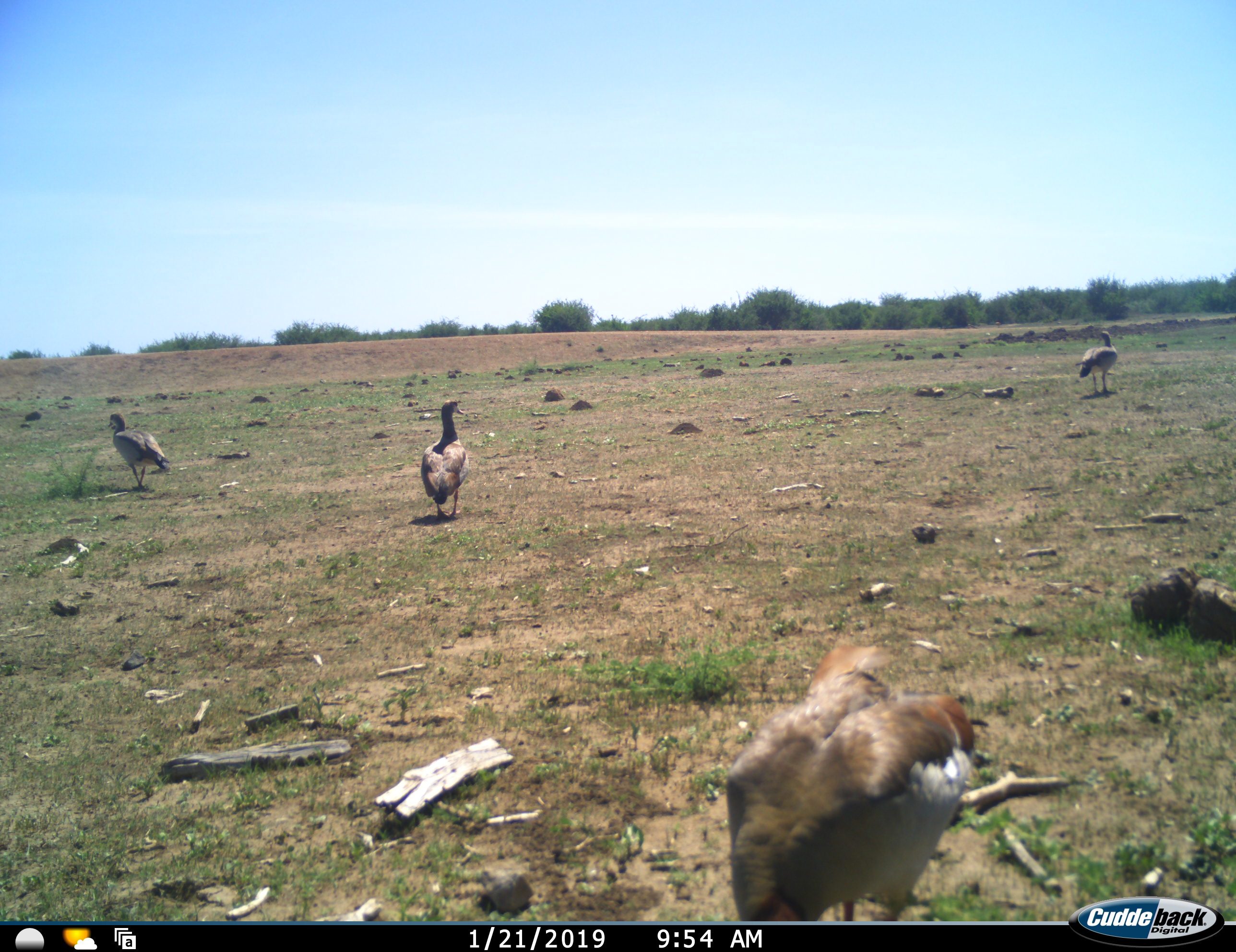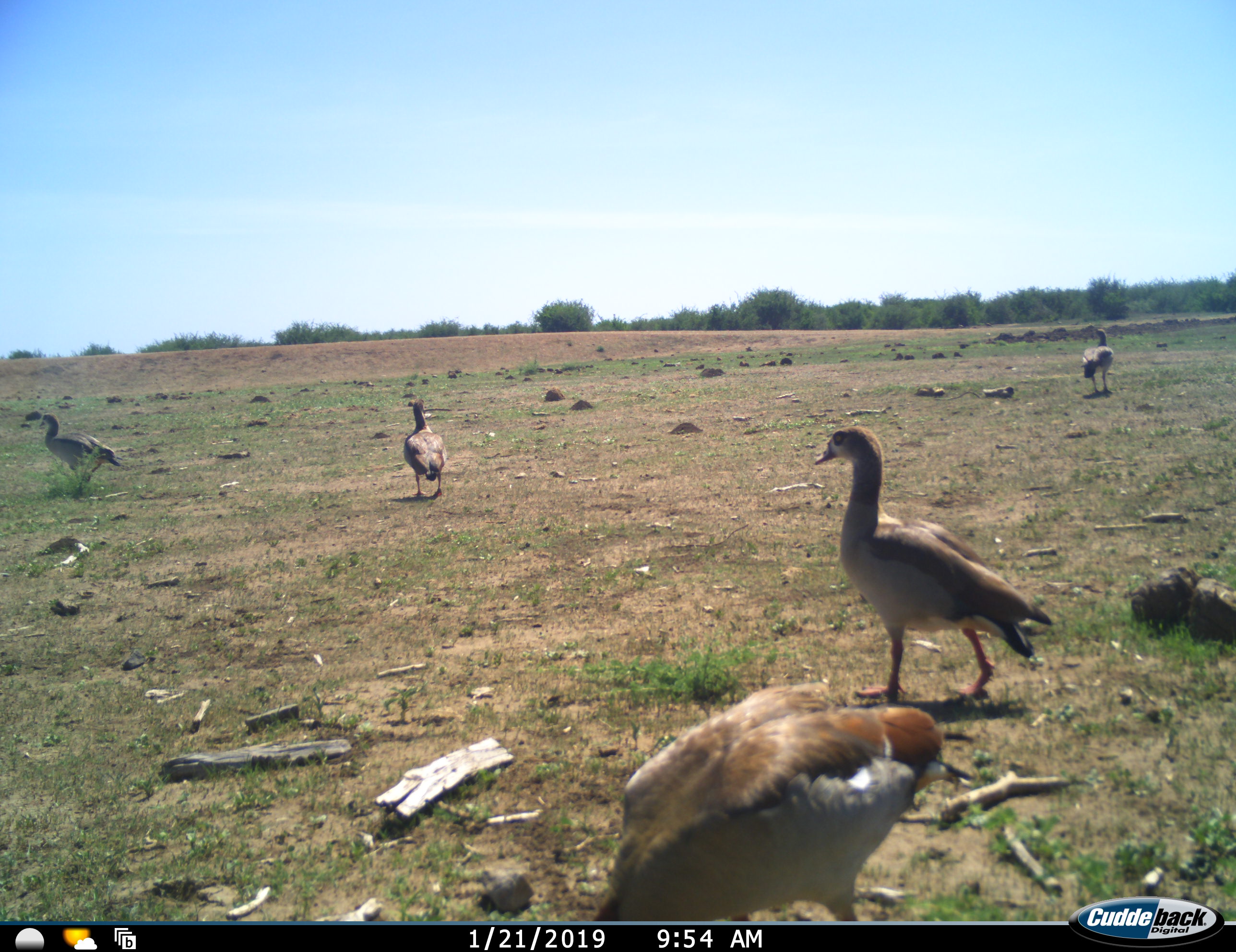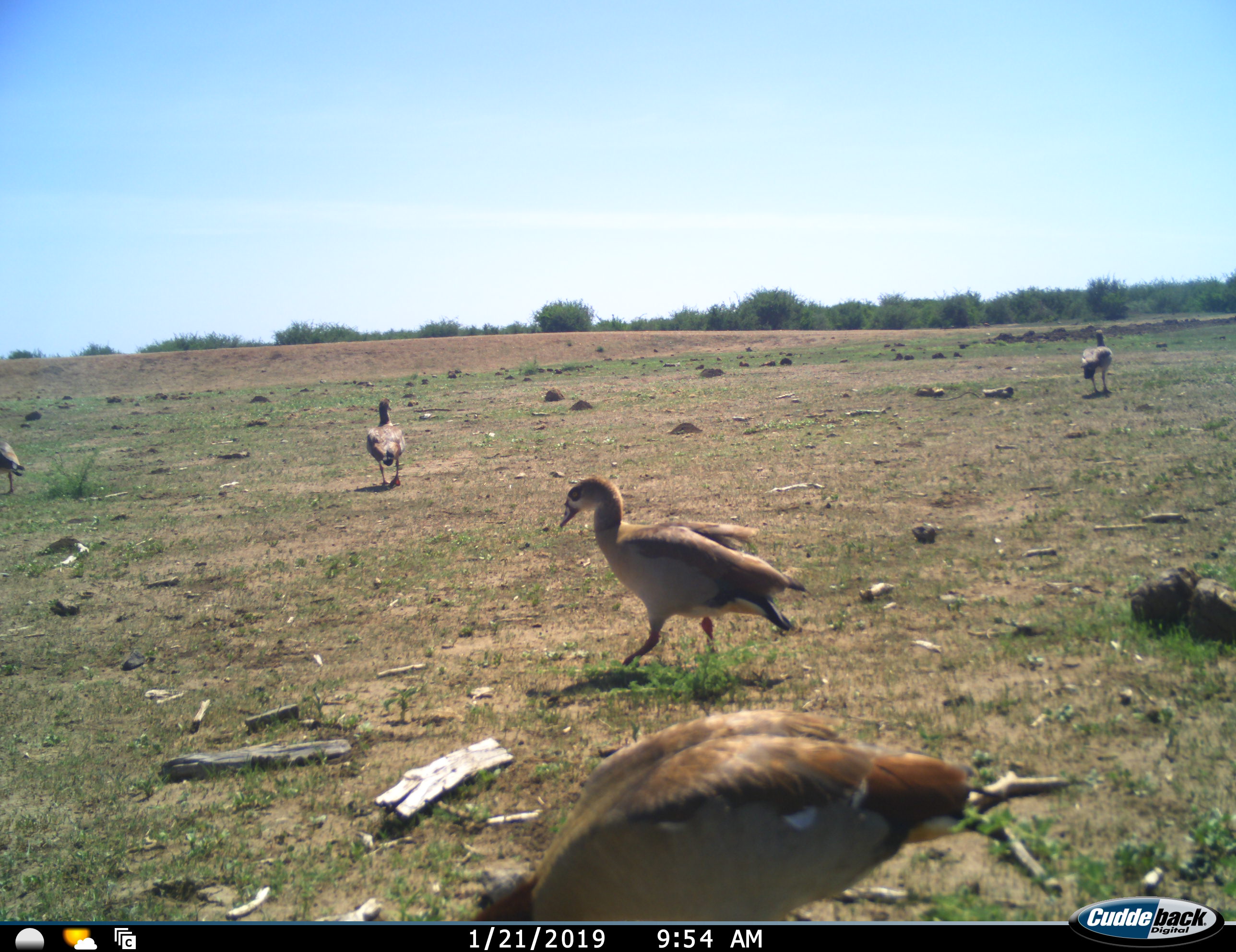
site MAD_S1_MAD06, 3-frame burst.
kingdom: Animalia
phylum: Chordata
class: Aves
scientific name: Aves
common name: bird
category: birdother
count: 5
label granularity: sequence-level